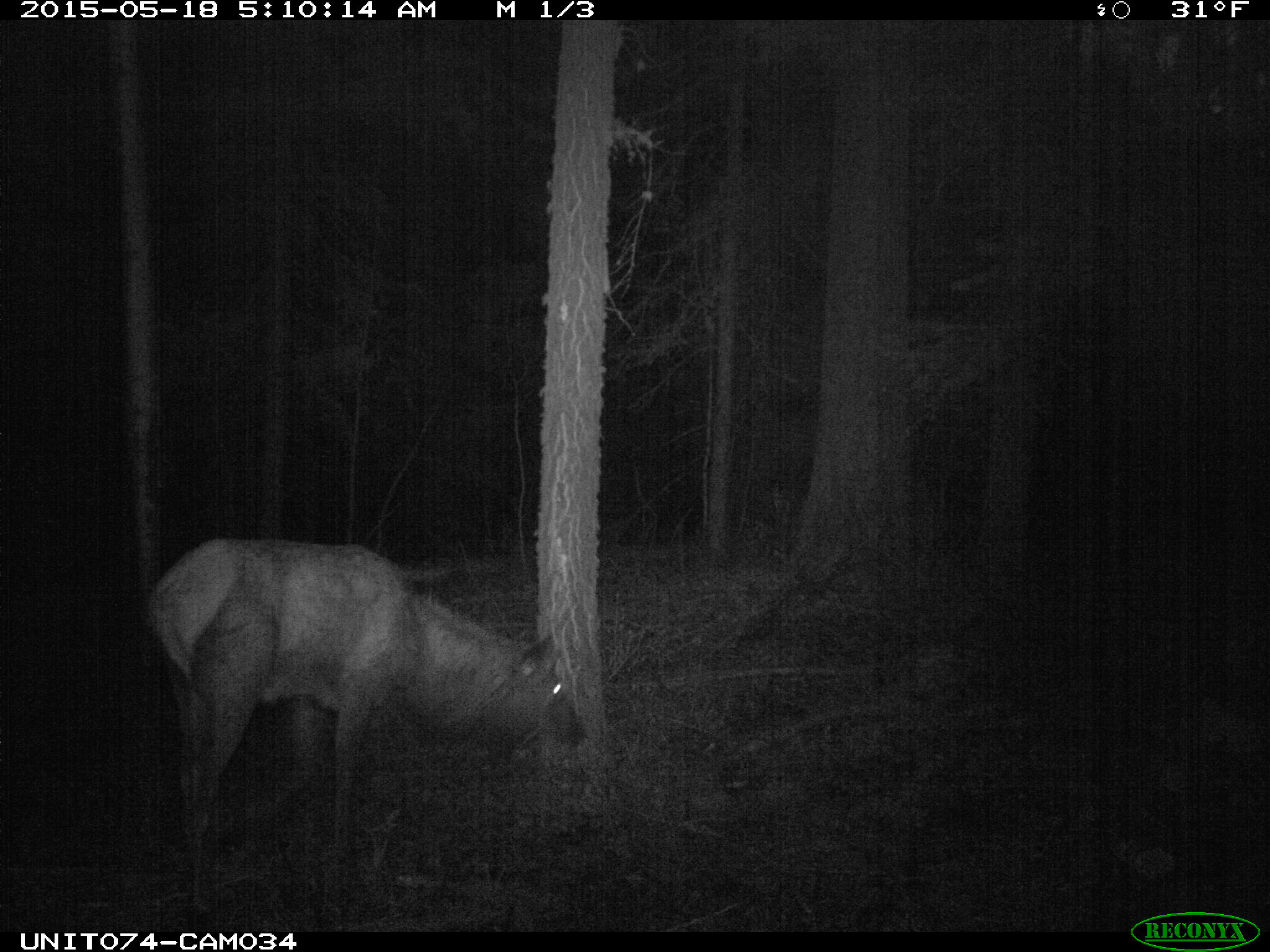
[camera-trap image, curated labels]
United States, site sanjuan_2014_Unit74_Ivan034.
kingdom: Animalia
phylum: Chordata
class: Mammalia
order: Artiodactyla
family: Cervidae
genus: Cervus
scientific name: Cervus elaphus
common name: red deer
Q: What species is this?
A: Cervus elaphus (red deer).